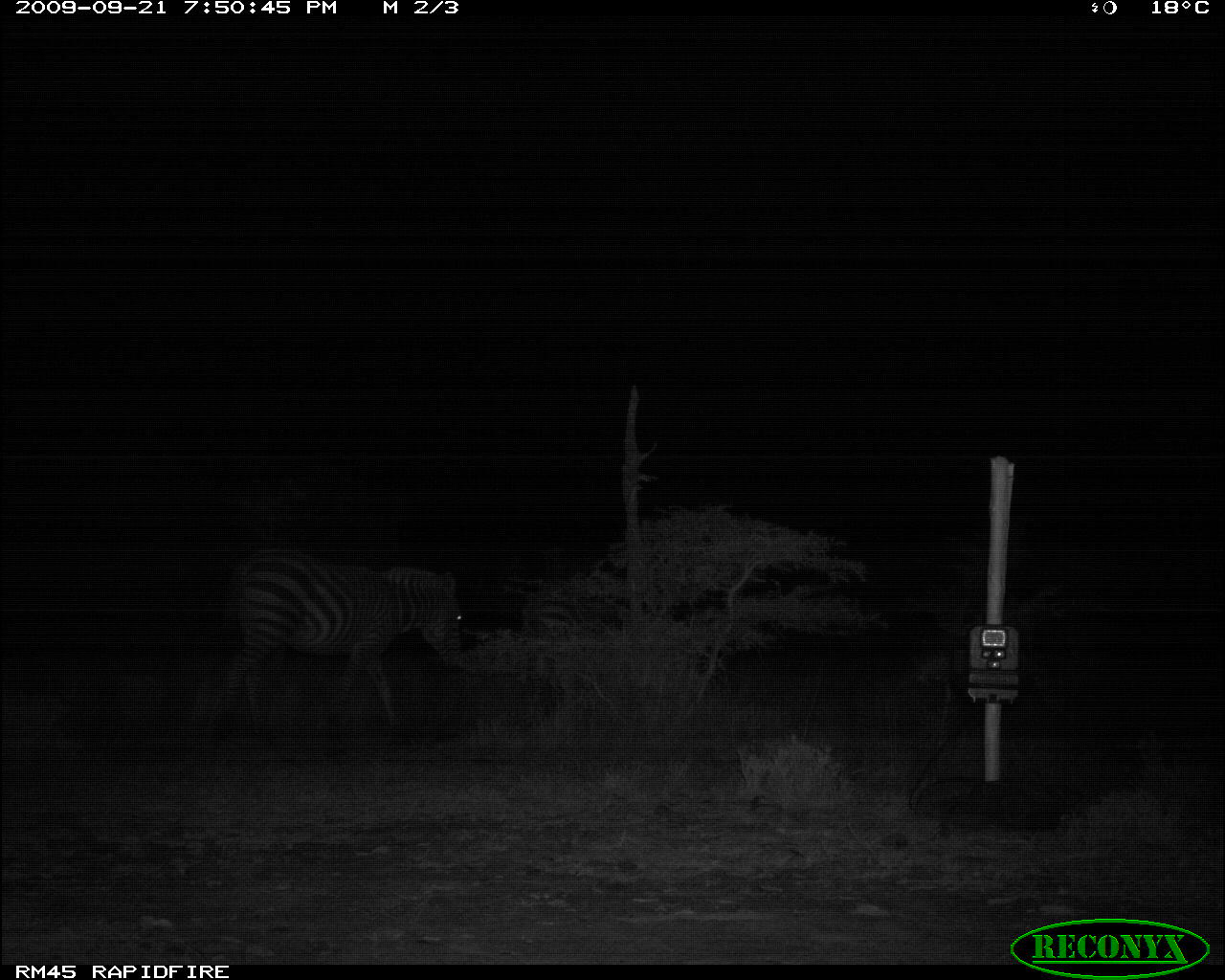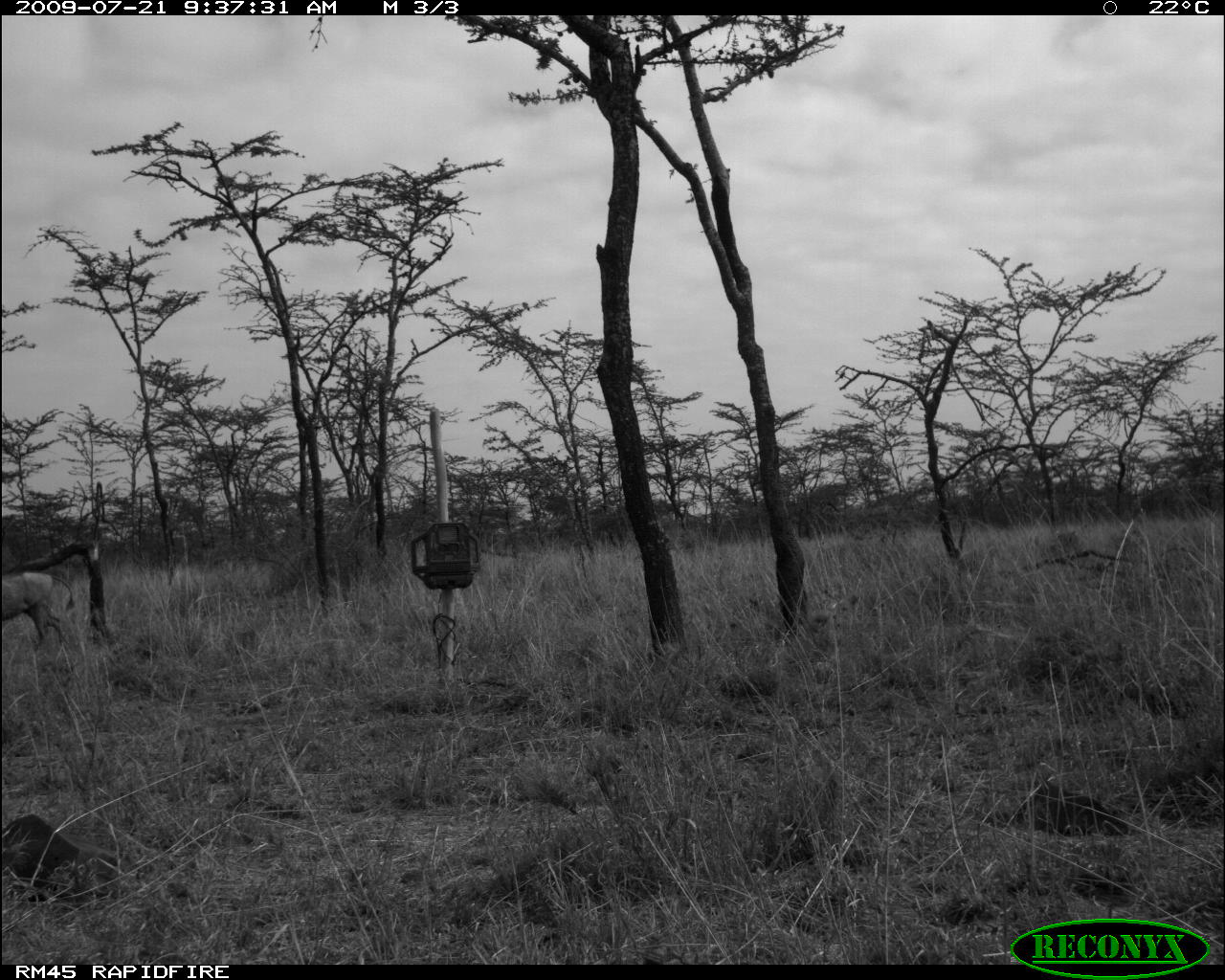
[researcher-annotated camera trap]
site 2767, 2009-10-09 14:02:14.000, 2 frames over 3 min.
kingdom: Animalia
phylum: Chordata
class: Mammalia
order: Artiodactyla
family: Bovidae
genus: Bos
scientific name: Bos taurus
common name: domestic cattle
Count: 2.